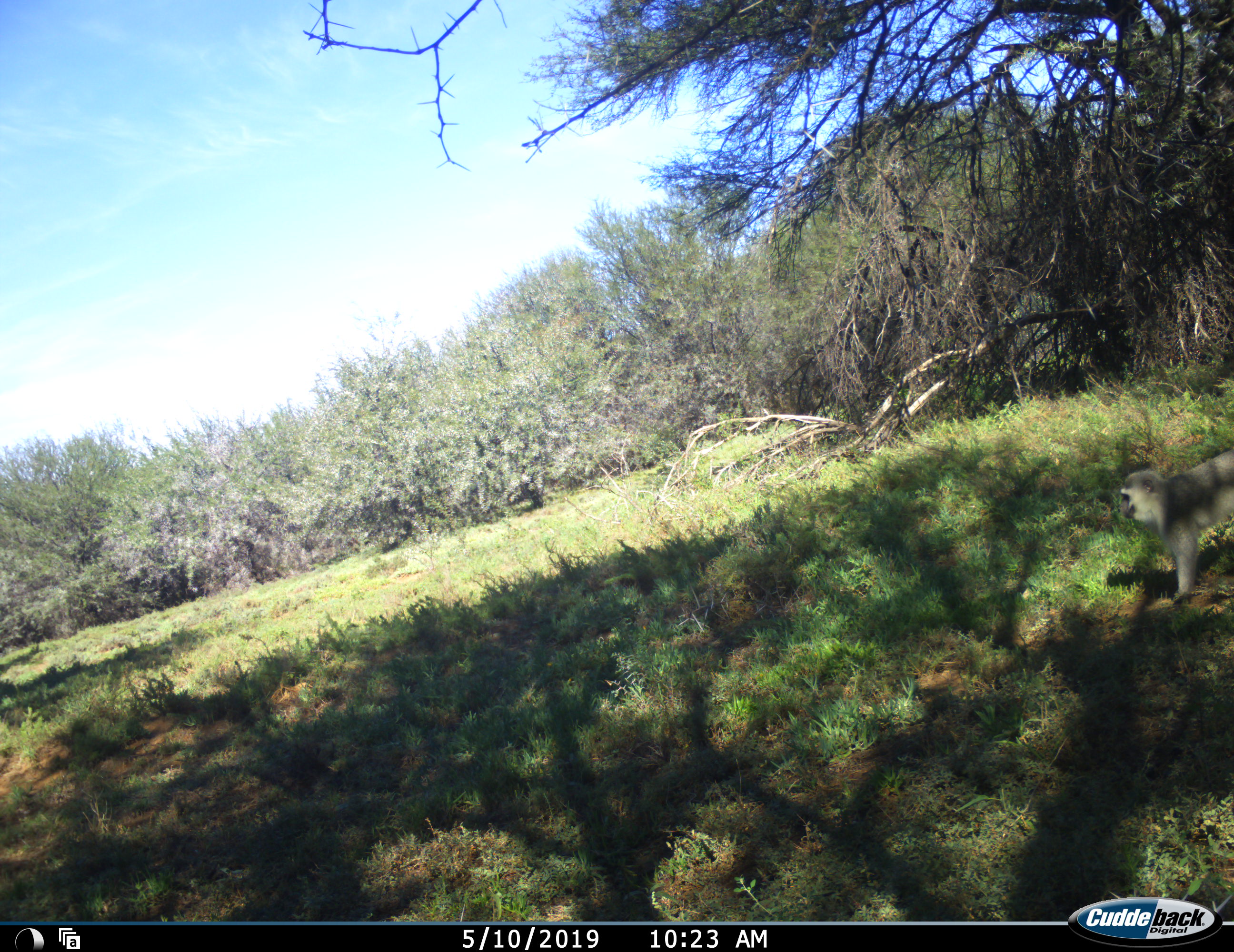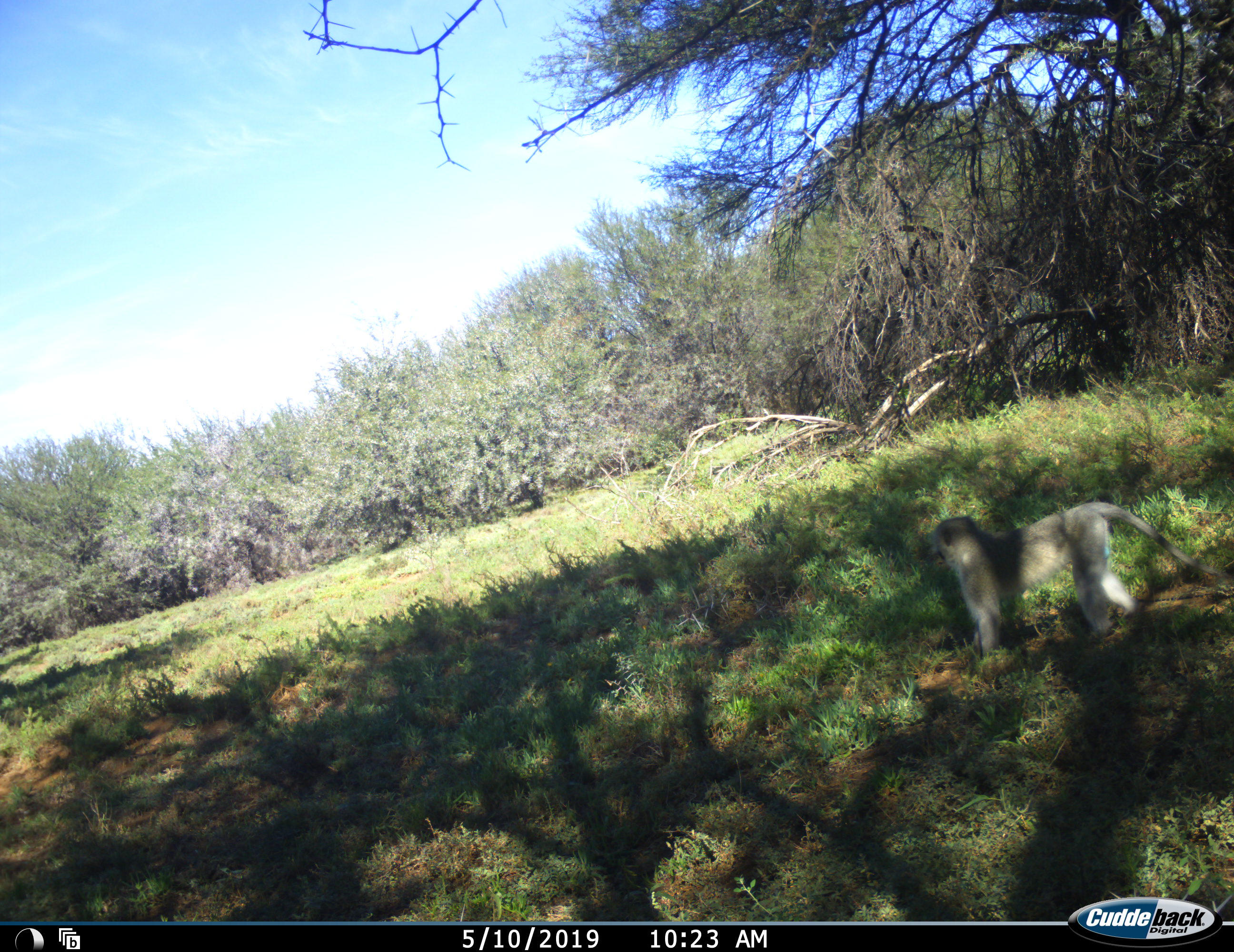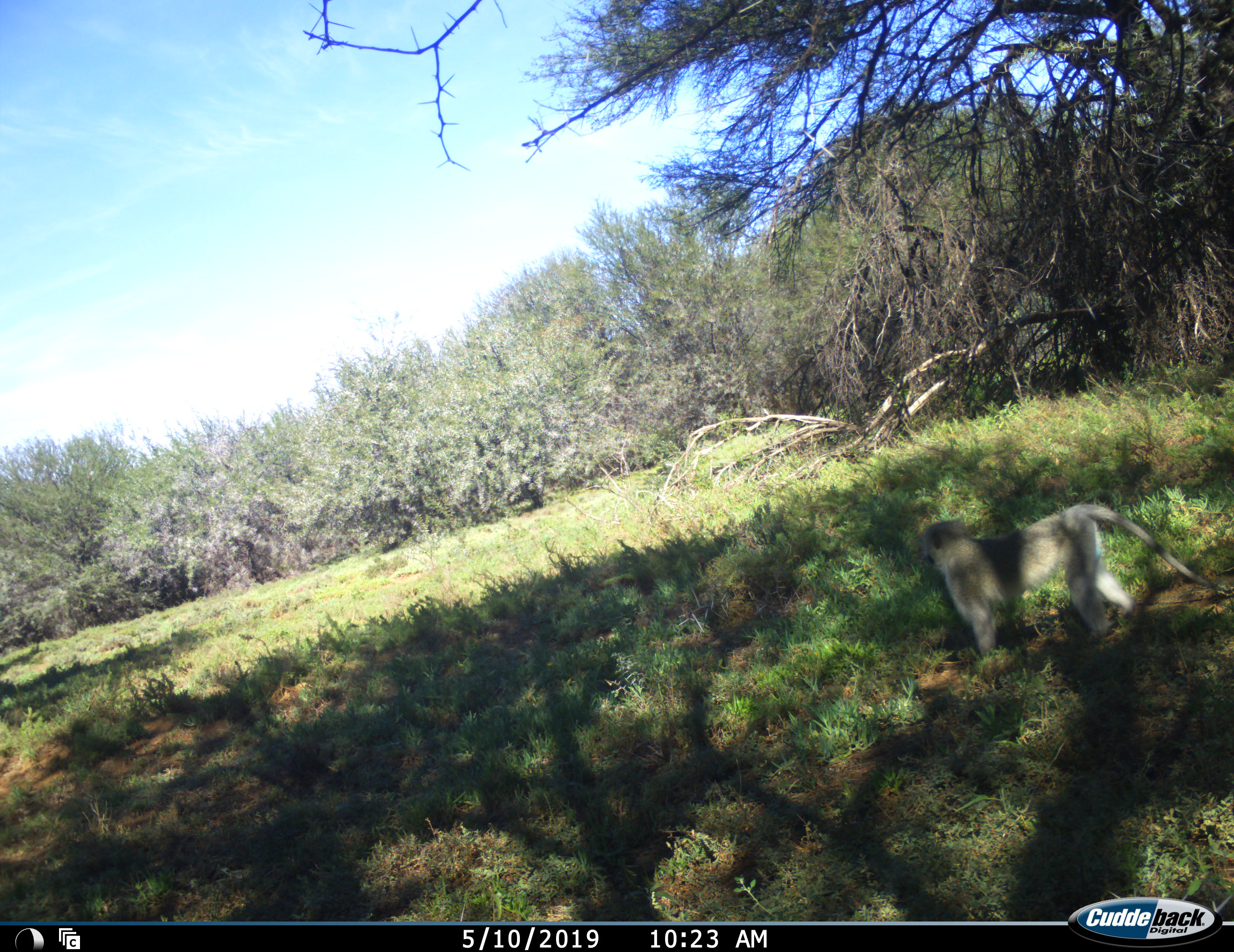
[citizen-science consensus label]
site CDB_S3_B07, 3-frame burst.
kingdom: Animalia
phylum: Chordata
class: Mammalia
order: Primates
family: Cercopithecidae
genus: Chlorocebus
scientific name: Chlorocebus pygerythrus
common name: vervet monkey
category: monkeyvervet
Monkeyvervet (vervet monkey) (Chlorocebus pygerythrus), count 1. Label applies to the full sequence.